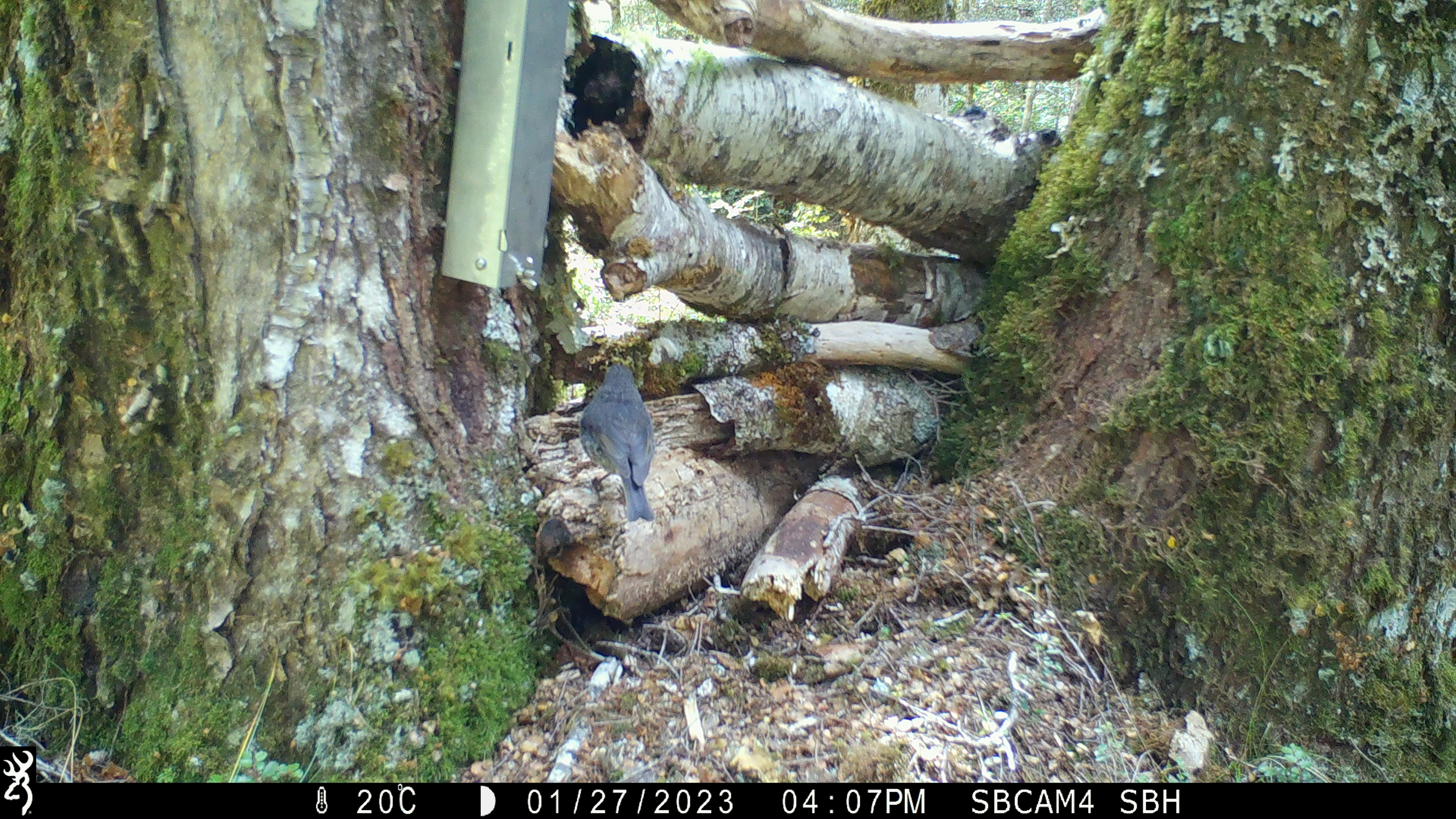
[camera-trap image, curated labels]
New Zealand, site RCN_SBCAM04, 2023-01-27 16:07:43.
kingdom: Animalia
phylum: Chordata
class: Aves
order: Passeriformes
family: Petroicidae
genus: Petroica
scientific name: Petroica australis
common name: new zealand robin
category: robin